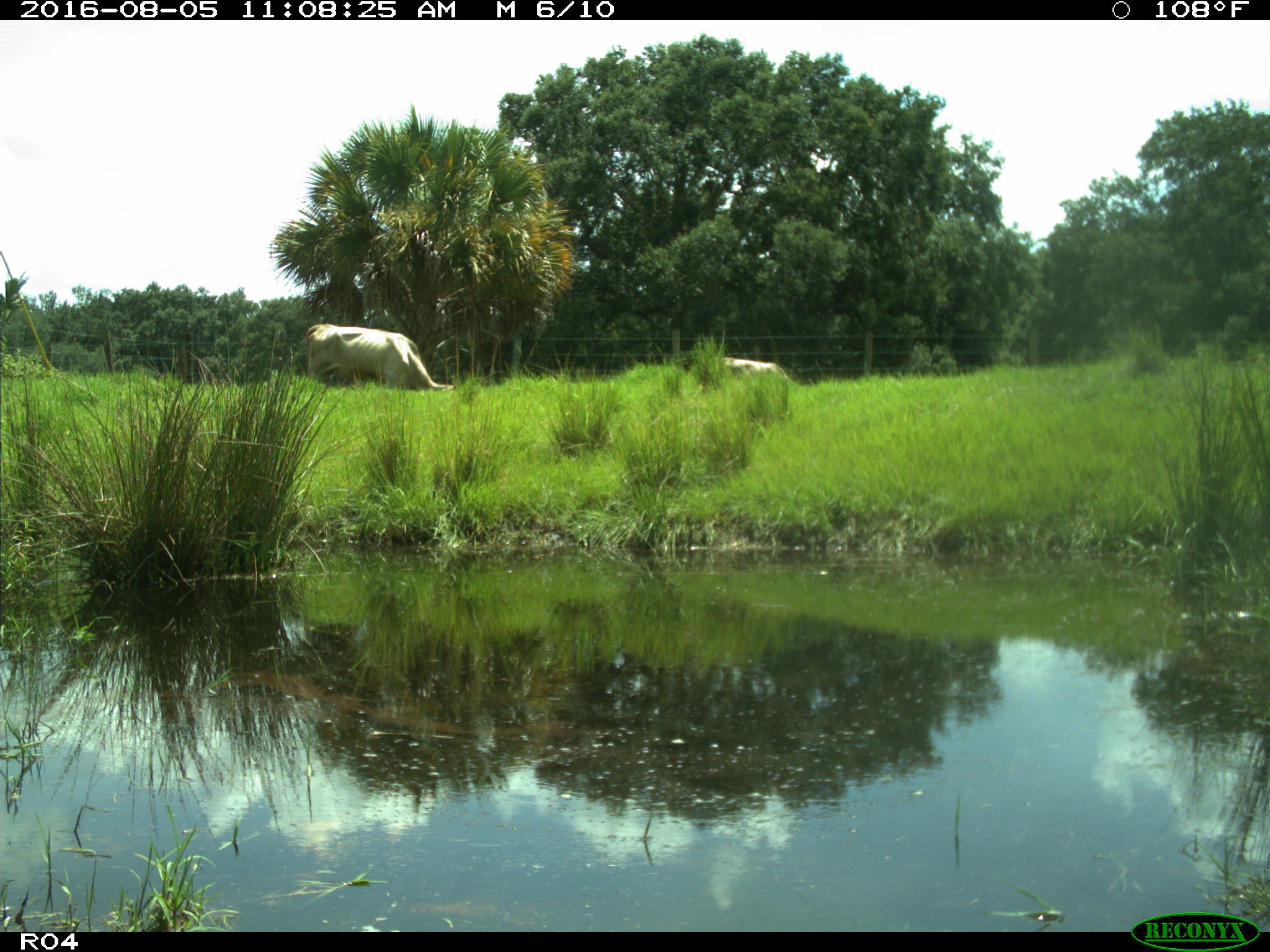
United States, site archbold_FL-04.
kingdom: Animalia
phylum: Chordata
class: Mammalia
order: Artiodactyla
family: Bovidae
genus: Bos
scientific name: Bos taurus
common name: domestic cow